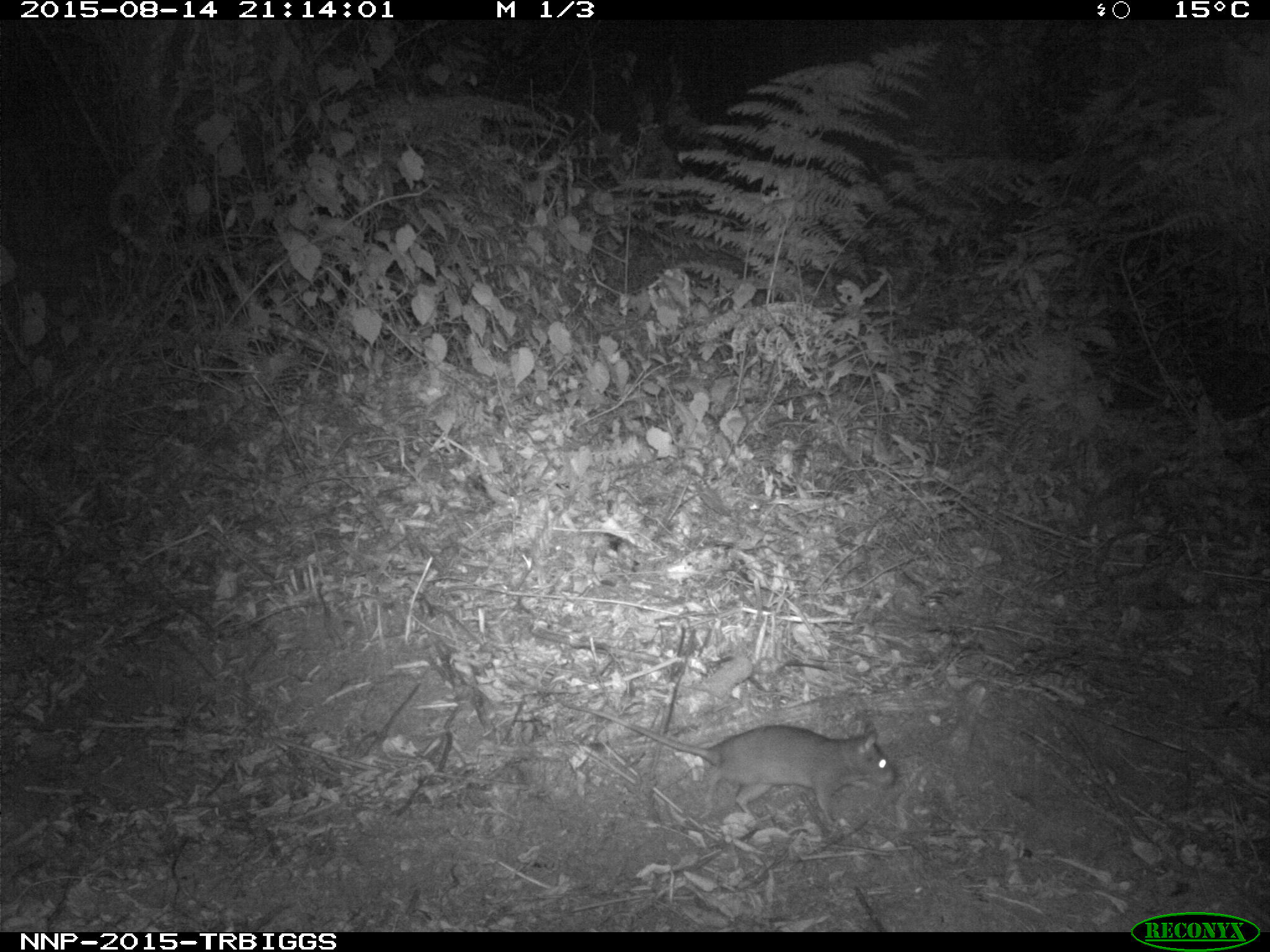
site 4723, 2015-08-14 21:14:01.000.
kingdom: Animalia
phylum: Chordata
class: Mammalia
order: Rodentia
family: Nesomyidae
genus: Cricetomys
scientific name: Cricetomys gambianus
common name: african giant pouched rat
Cricetomys gambianus (african giant pouched rat), count 1.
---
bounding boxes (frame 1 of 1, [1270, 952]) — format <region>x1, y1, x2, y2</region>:
cricetomys gambianus: <region>551, 692, 896, 831</region>